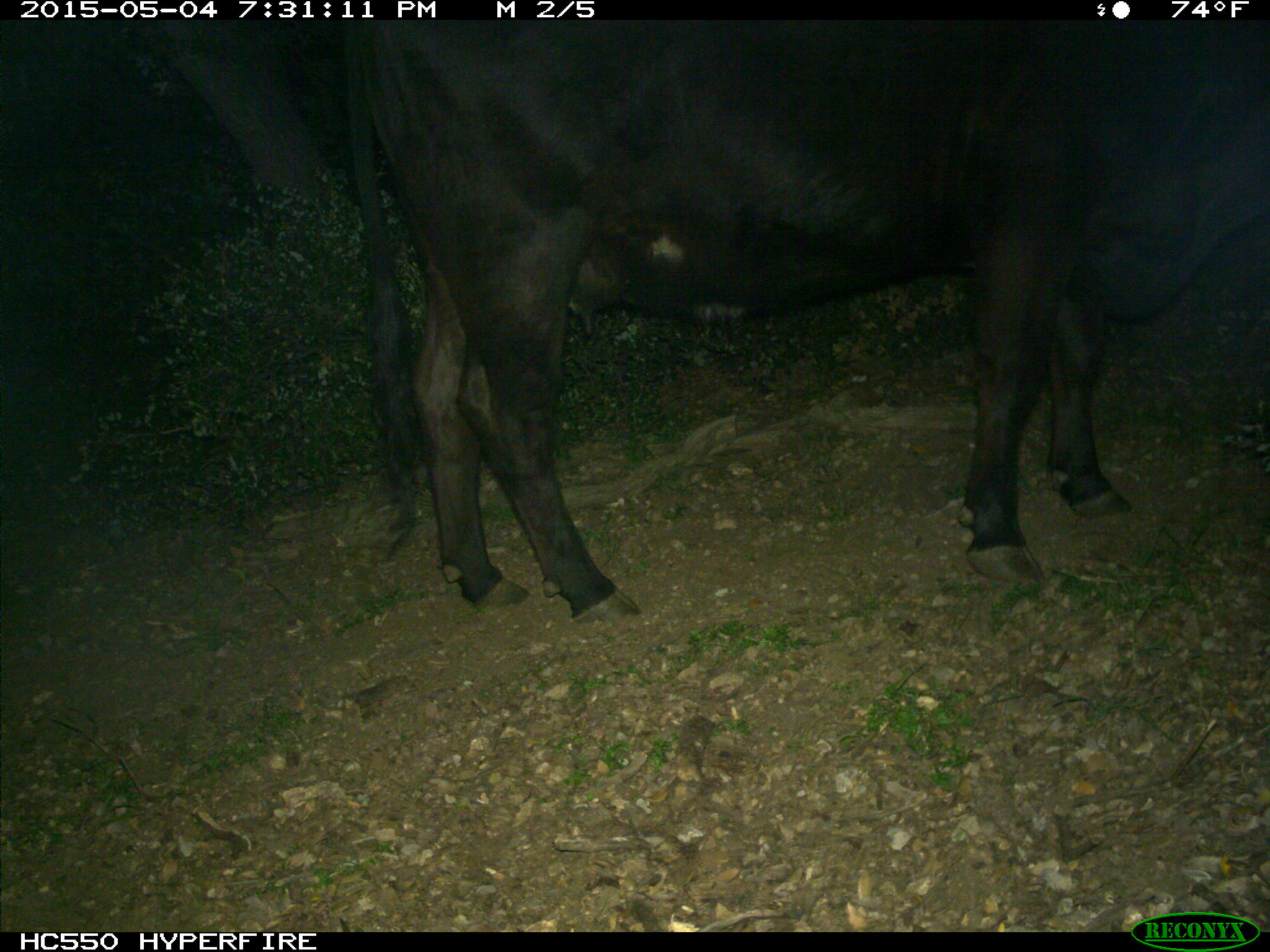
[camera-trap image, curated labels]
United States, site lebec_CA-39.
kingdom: Animalia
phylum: Chordata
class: Mammalia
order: Artiodactyla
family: Bovidae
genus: Bos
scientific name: Bos taurus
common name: domestic cow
Bos taurus (domestic cow).